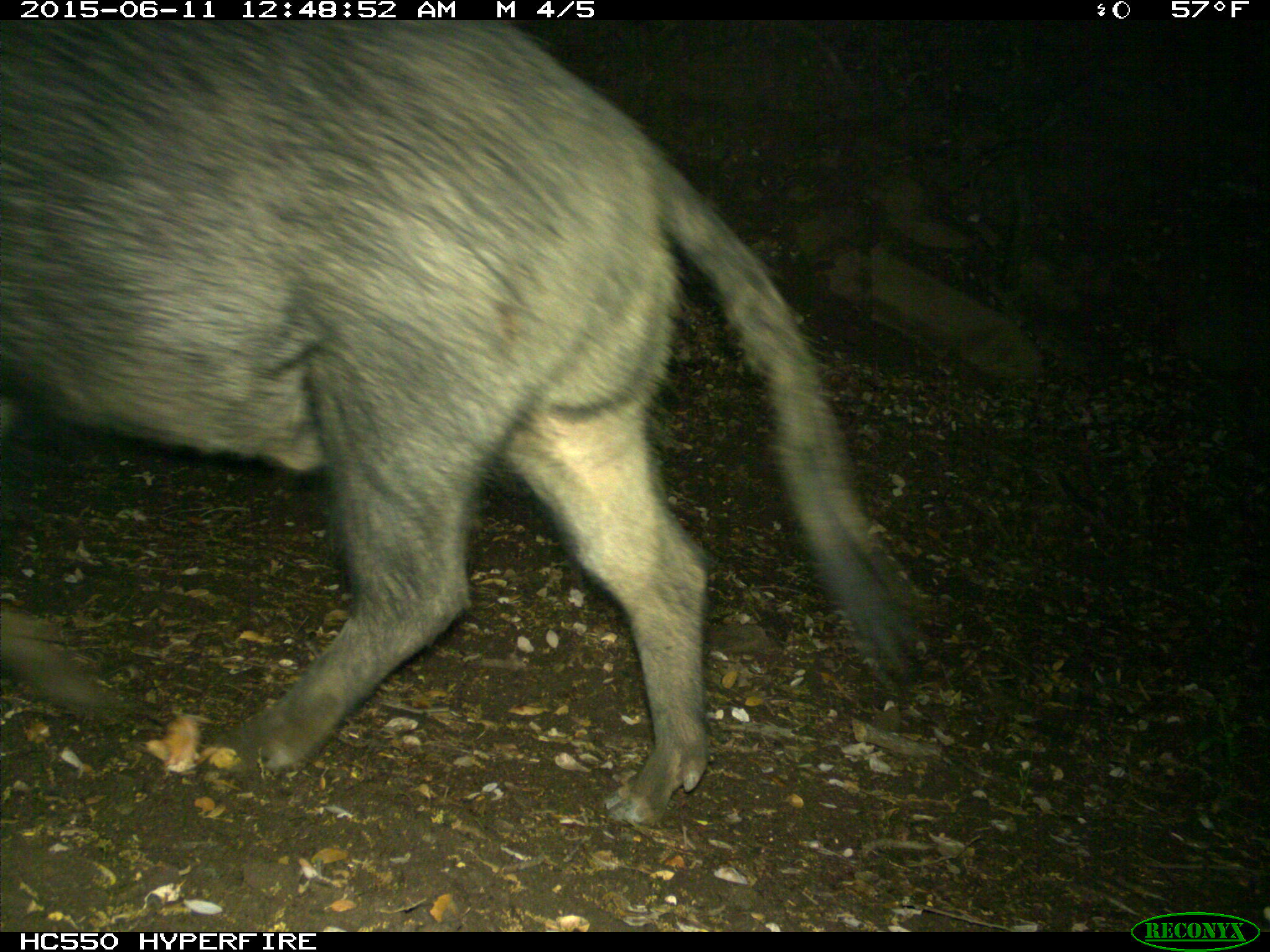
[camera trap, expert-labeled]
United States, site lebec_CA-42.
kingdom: Animalia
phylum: Chordata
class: Mammalia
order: Artiodactyla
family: Suidae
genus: Sus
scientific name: Sus scrofa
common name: wild boar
Sus scrofa (wild boar).